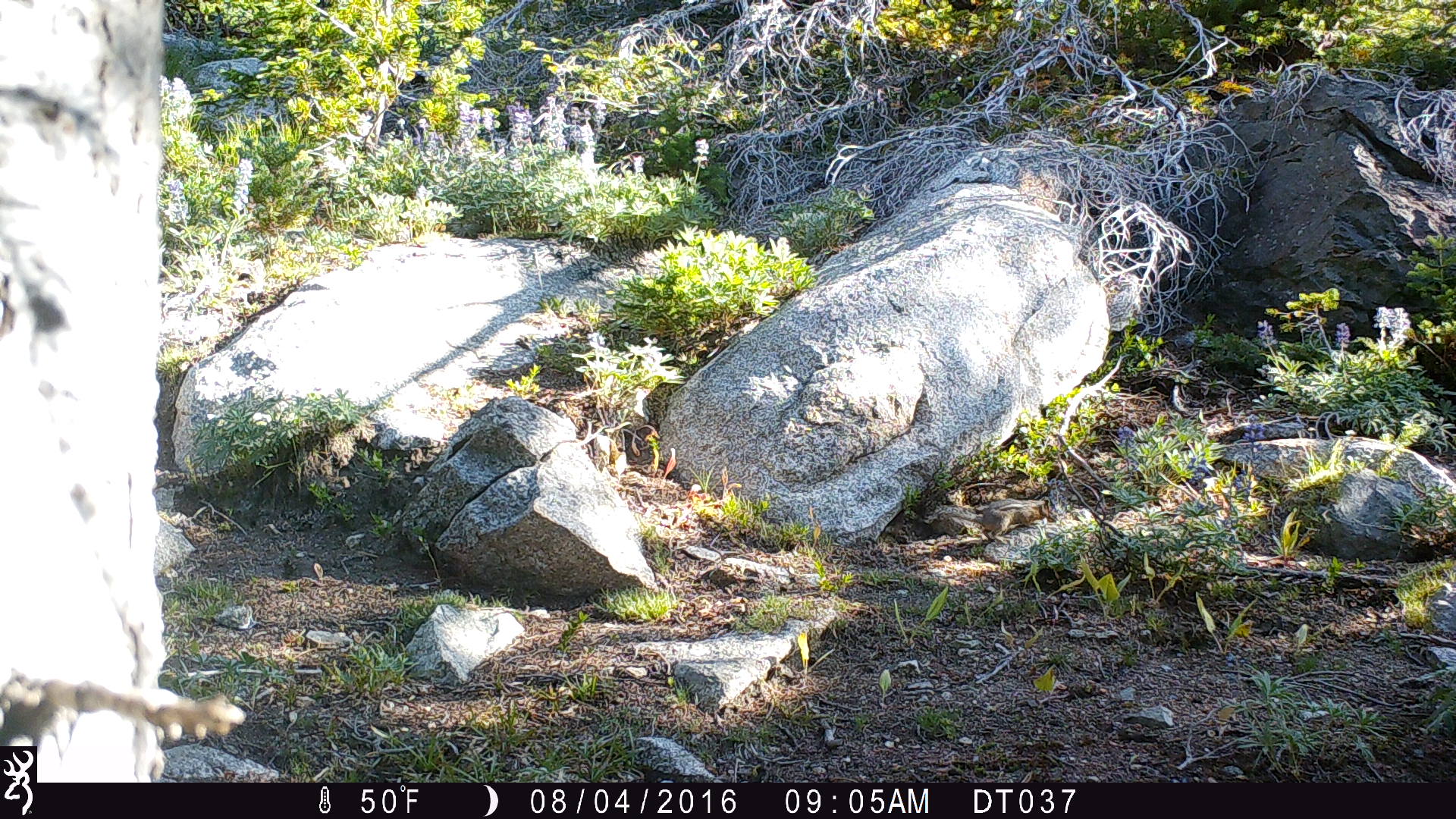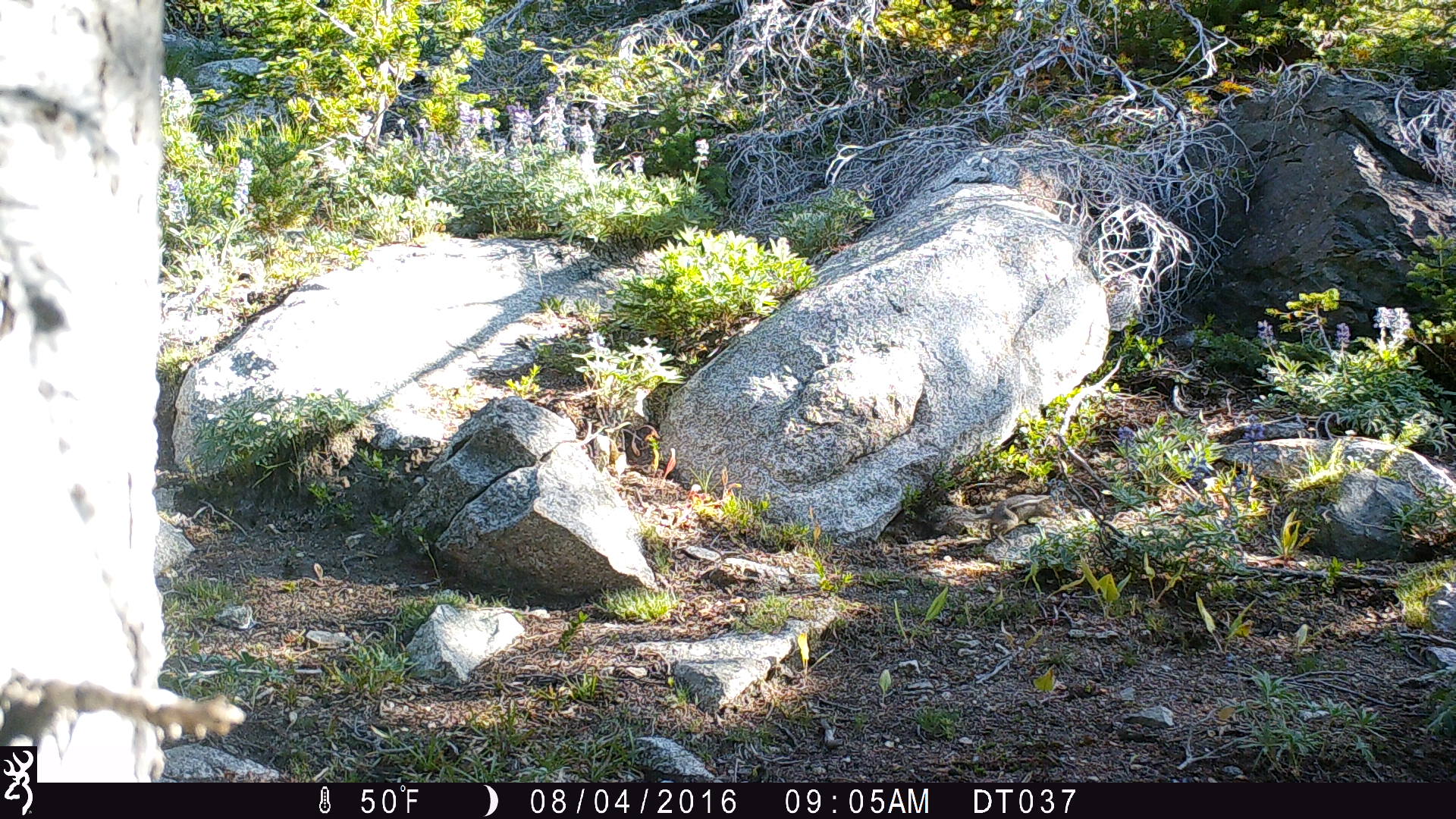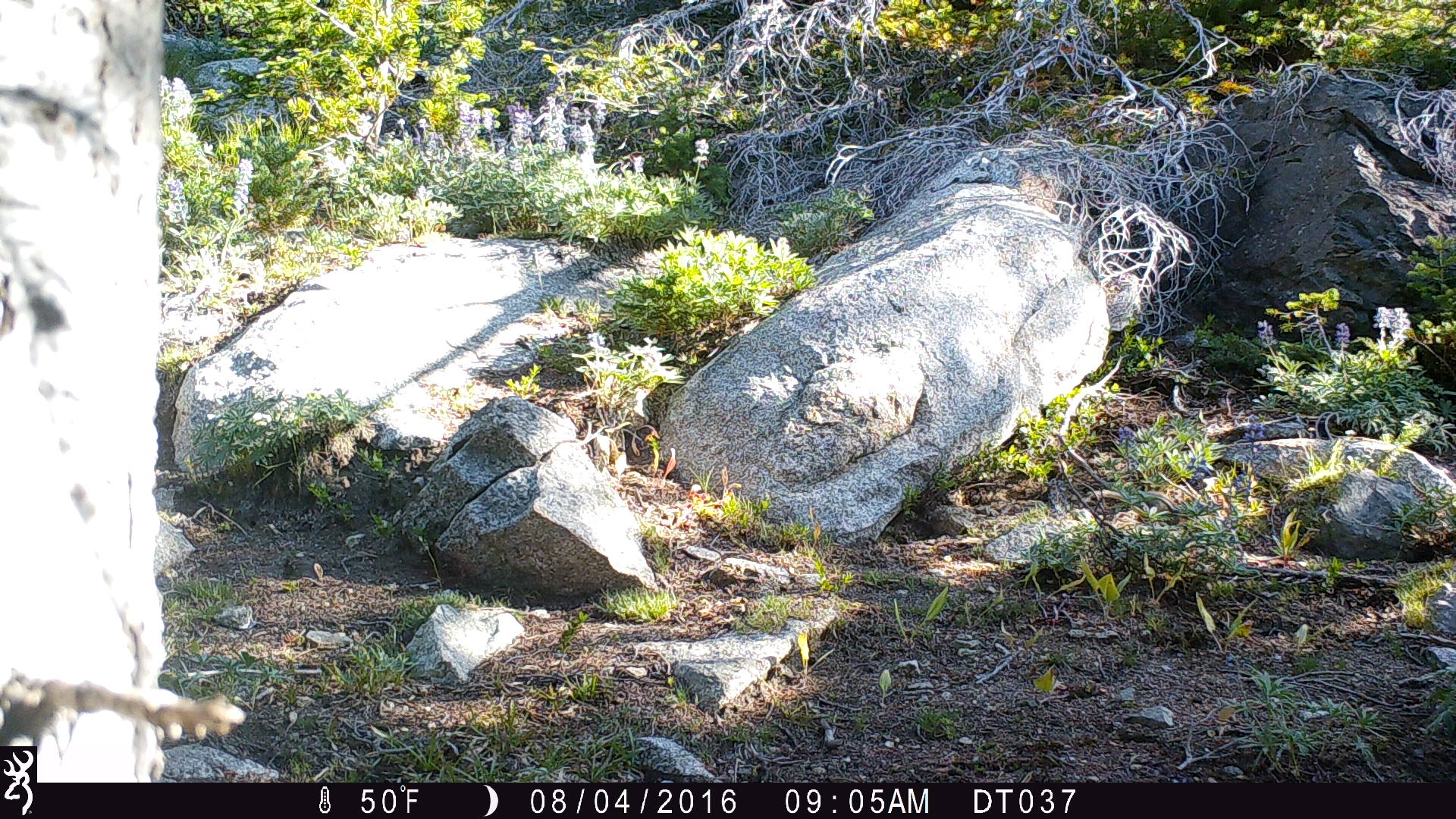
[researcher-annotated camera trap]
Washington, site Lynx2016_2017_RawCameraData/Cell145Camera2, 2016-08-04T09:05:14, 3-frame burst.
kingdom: Animalia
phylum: Chordata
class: Mammalia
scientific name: Mammalia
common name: small mammal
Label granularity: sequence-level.